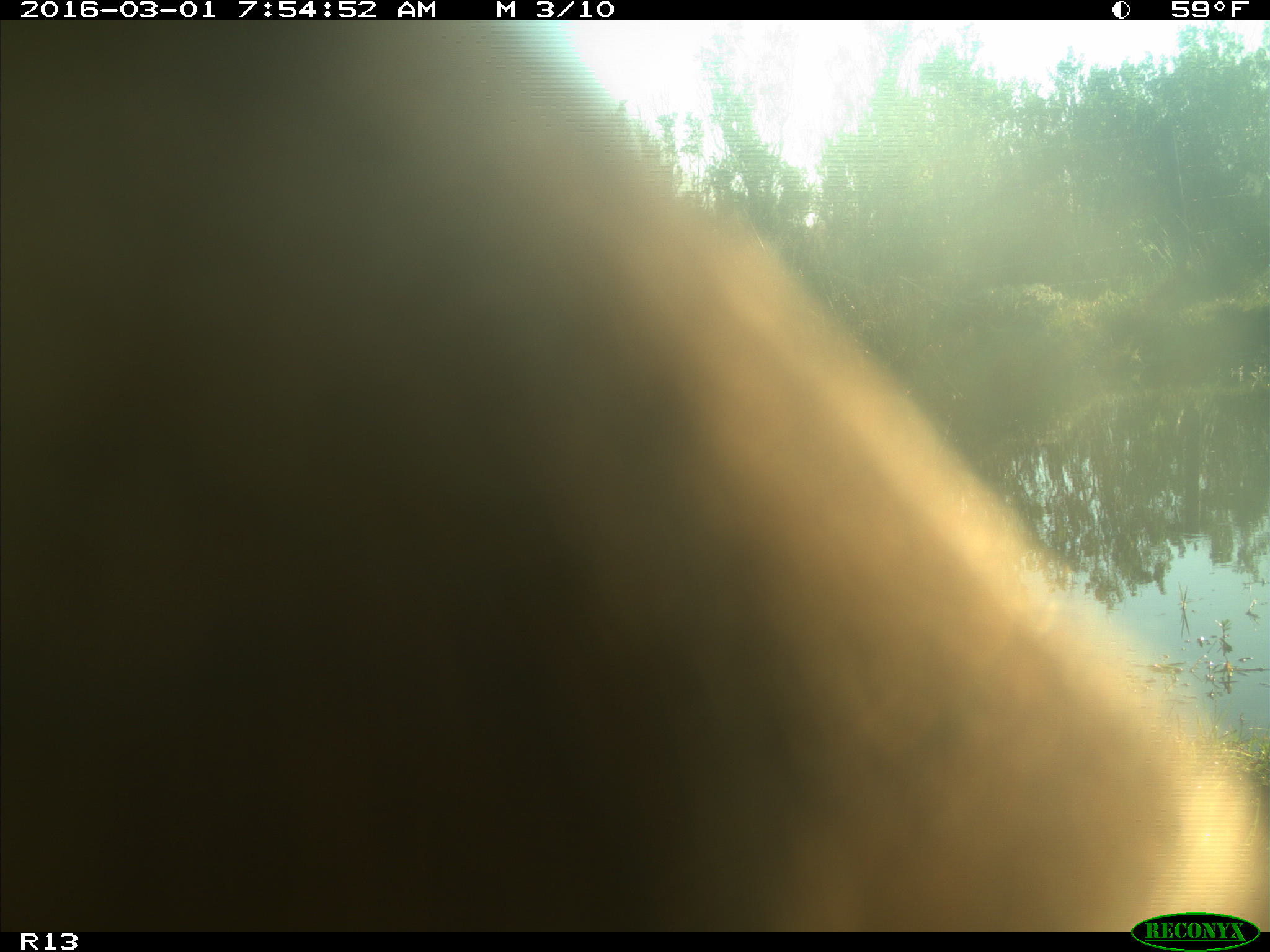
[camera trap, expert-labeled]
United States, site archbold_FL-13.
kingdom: Animalia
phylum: Chordata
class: Mammalia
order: Artiodactyla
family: Bovidae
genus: Bos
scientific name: Bos taurus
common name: domestic cow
Bos taurus (domestic cow).